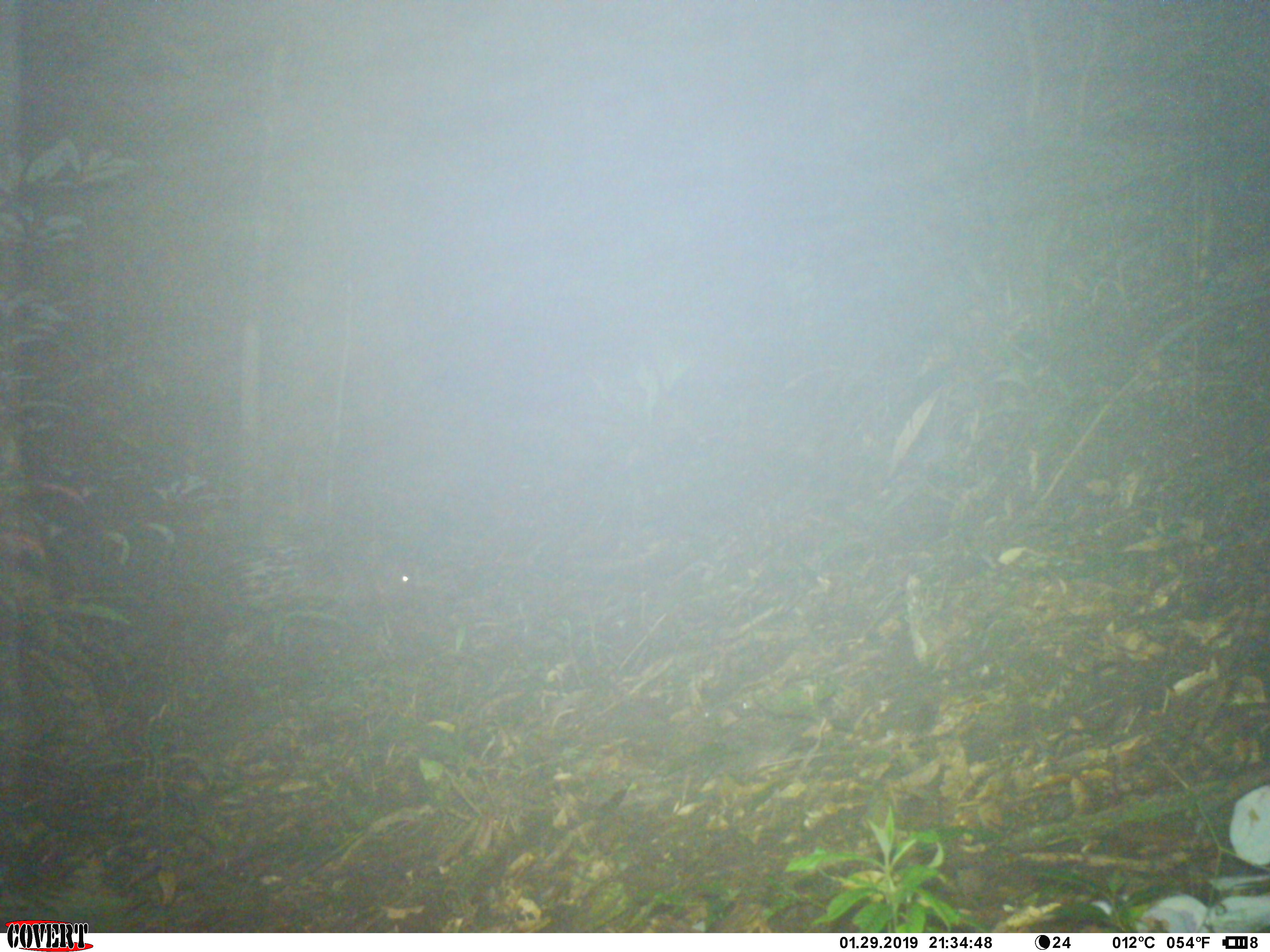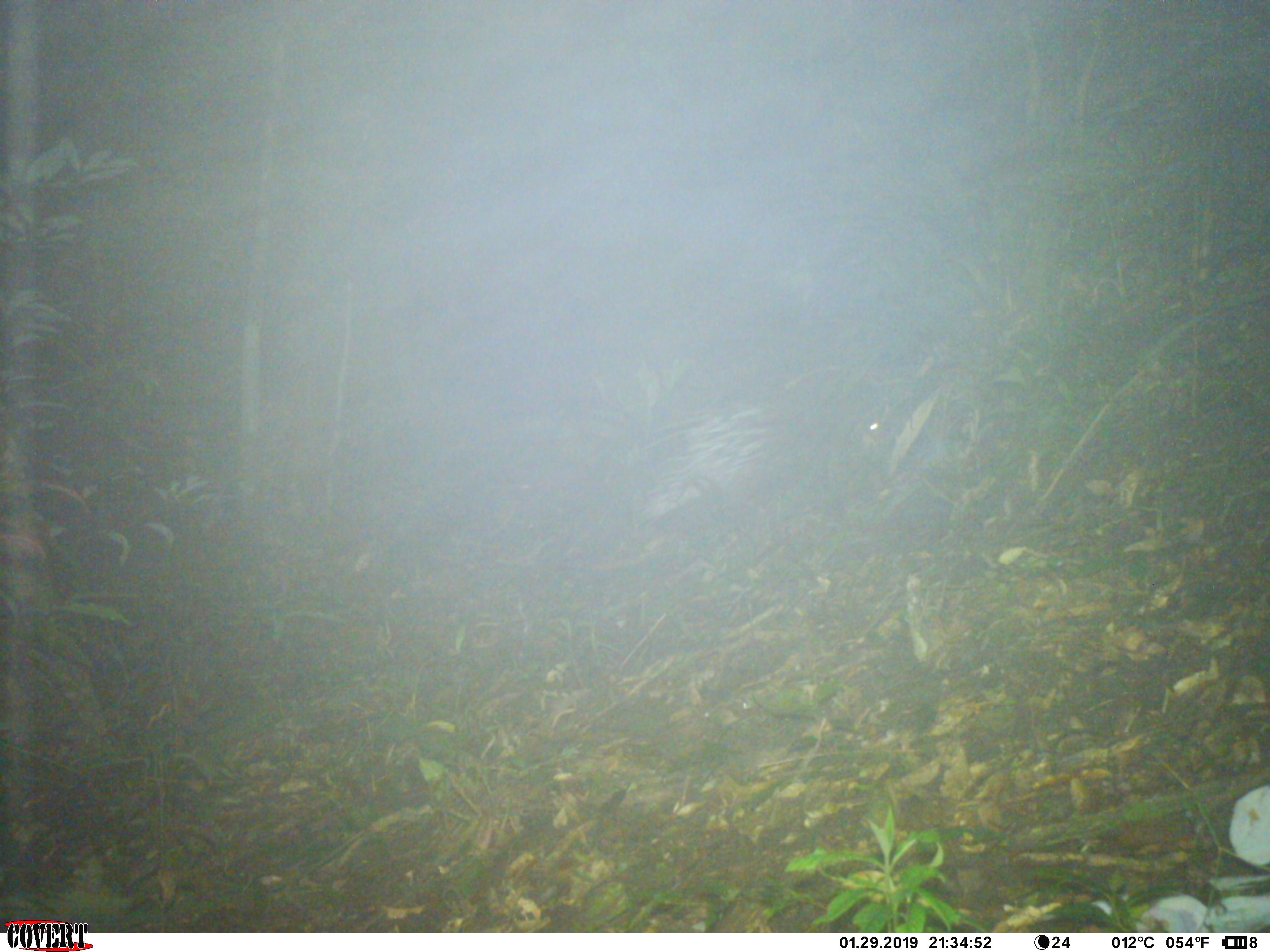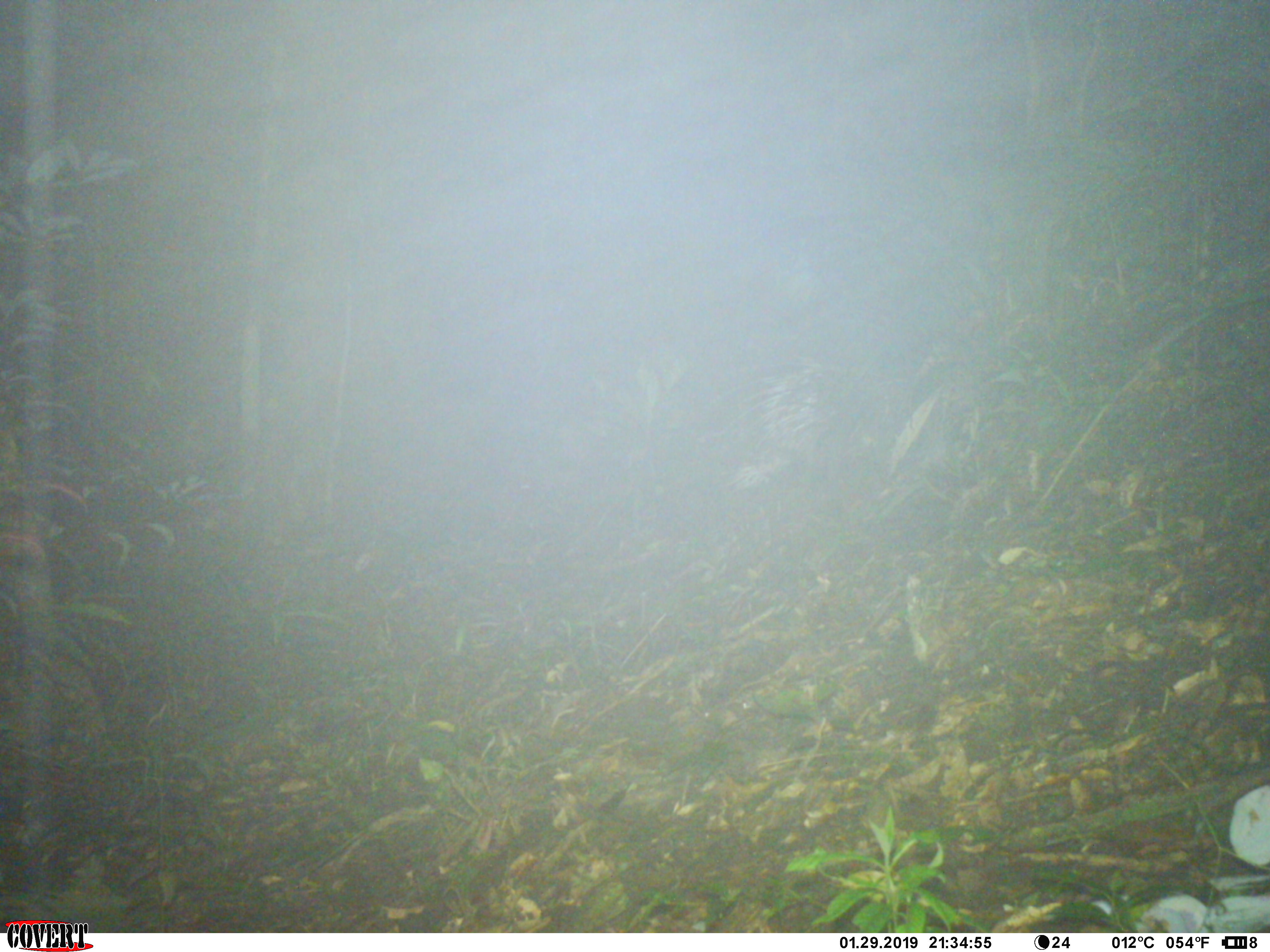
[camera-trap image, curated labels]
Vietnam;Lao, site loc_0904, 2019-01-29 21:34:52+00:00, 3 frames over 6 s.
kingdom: Animalia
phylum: Chordata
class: Mammalia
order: Rodentia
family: Hystricidae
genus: Hystrix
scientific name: Hystrix brachyura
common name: malayan porcupine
Malayan porcupine (Hystrix brachyura). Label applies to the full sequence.